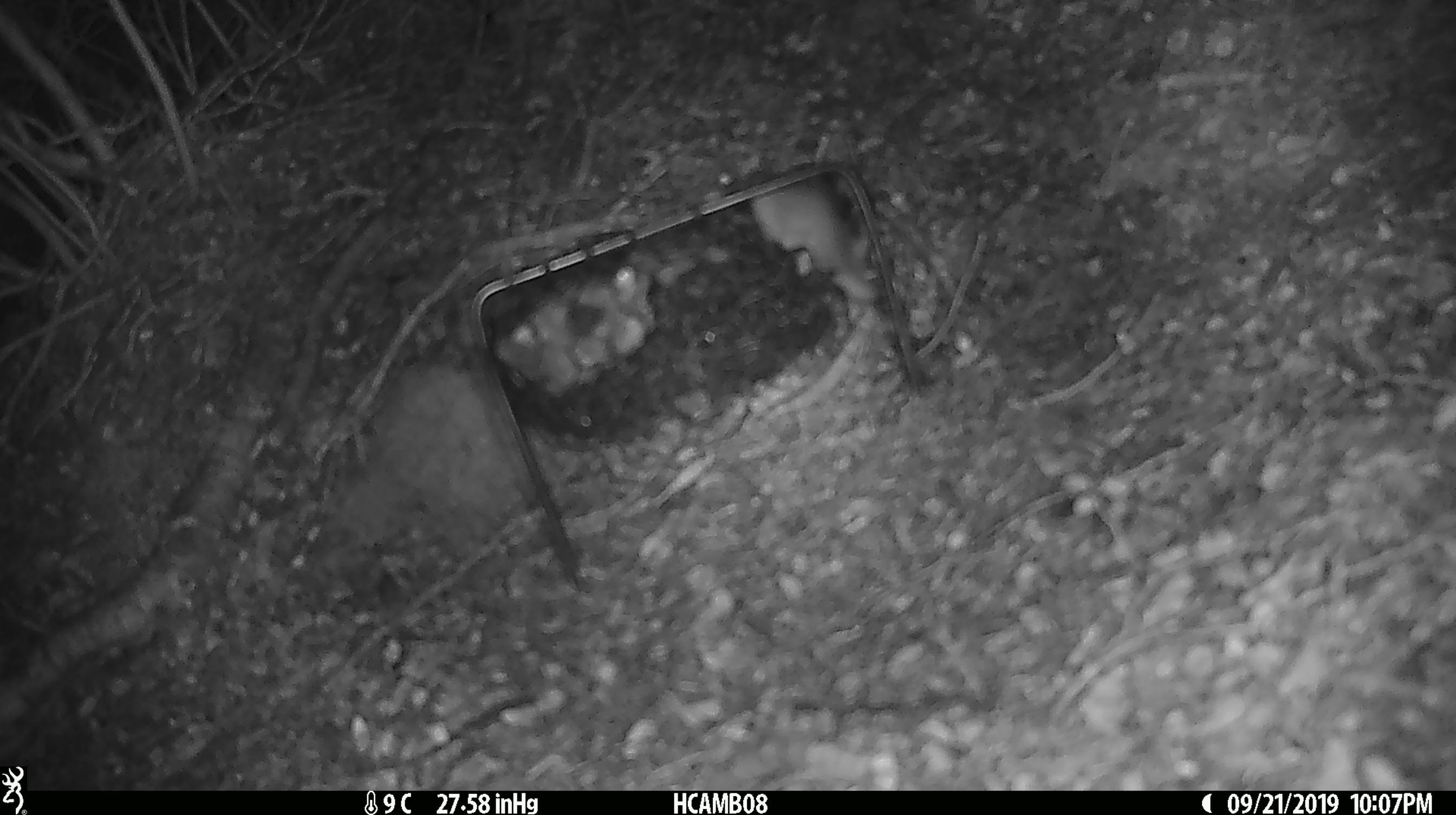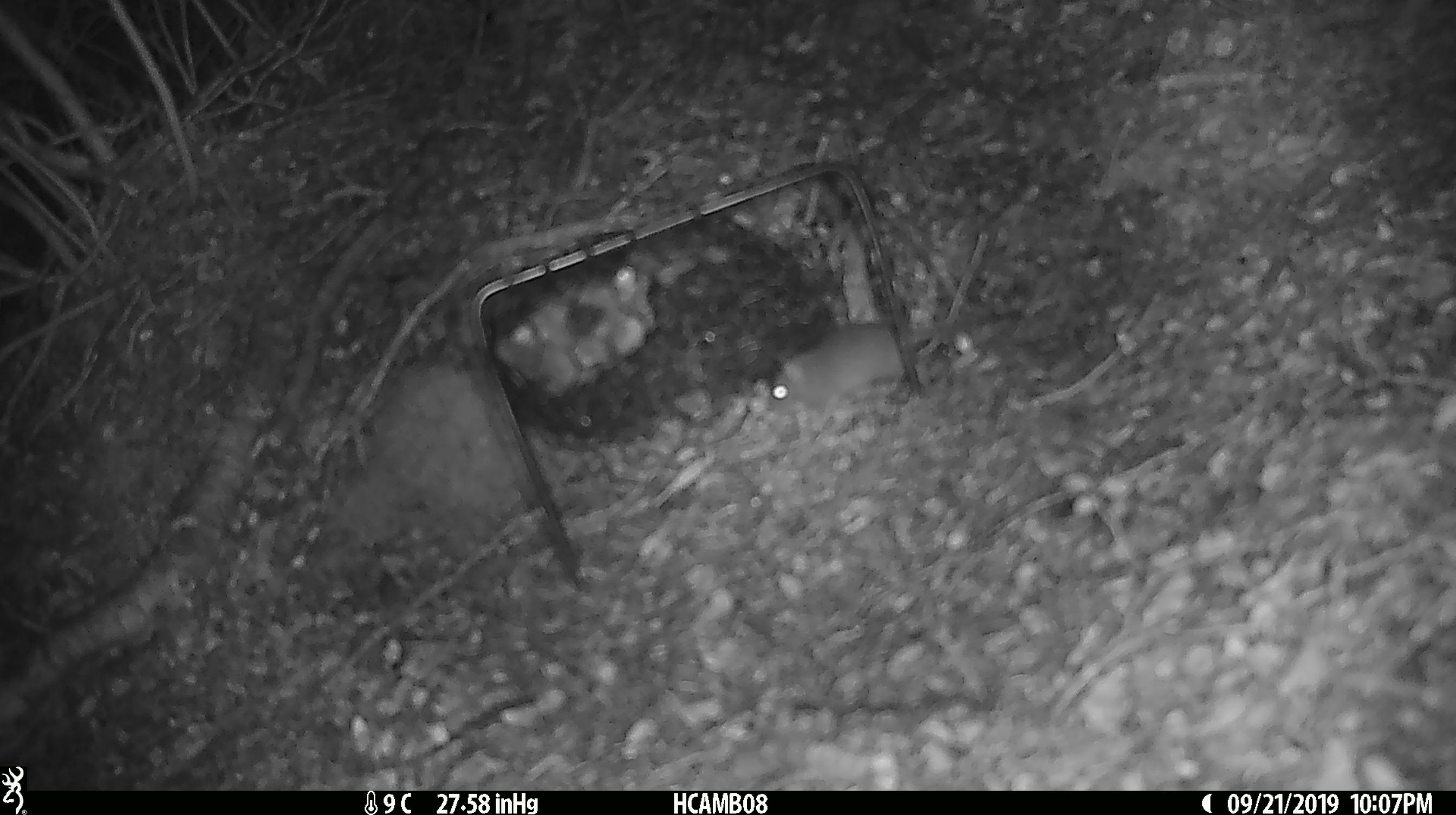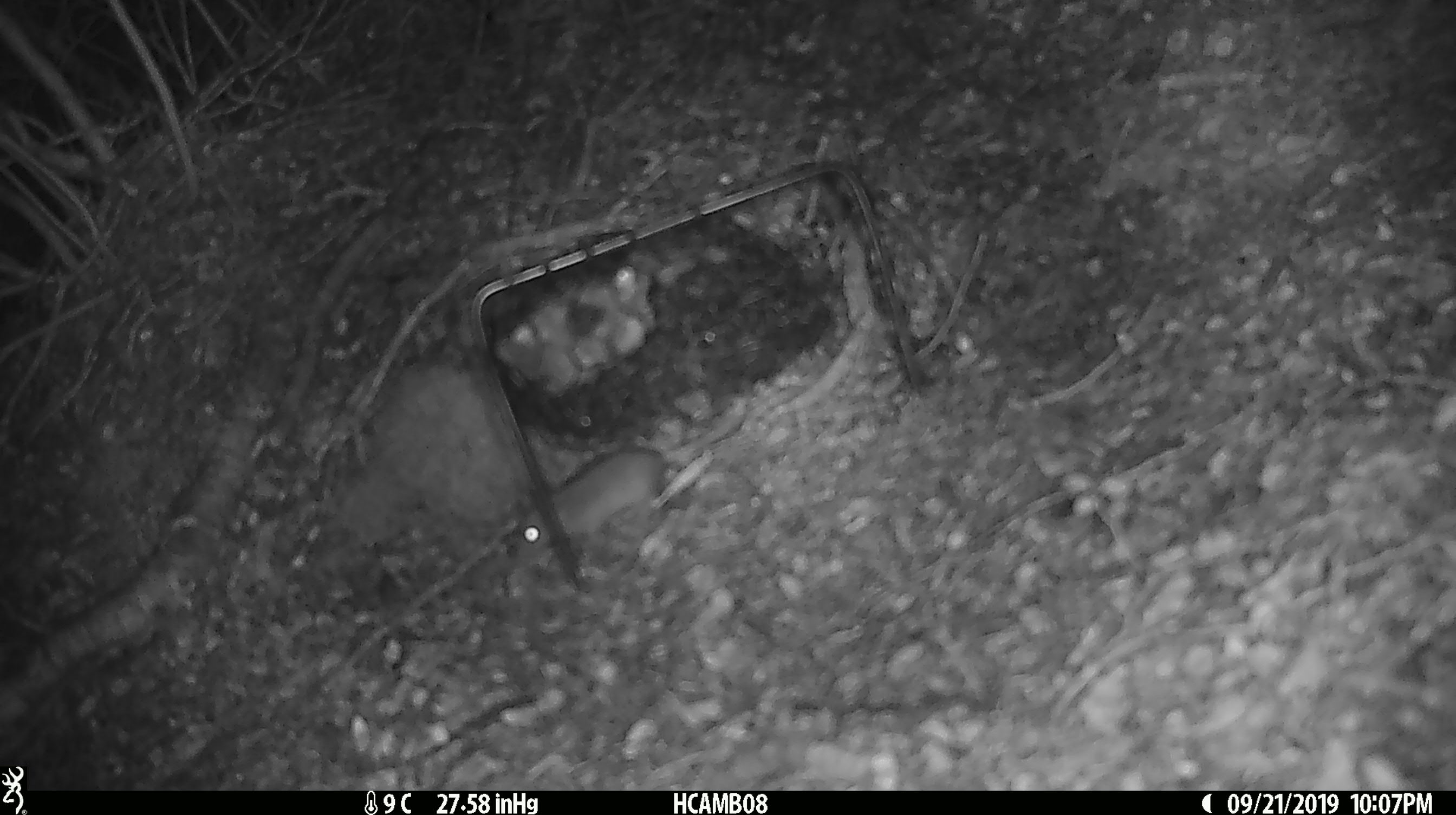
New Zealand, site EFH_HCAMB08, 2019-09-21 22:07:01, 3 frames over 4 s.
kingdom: Animalia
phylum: Chordata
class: Mammalia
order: Rodentia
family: Muridae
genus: Mus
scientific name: Mus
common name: mouse